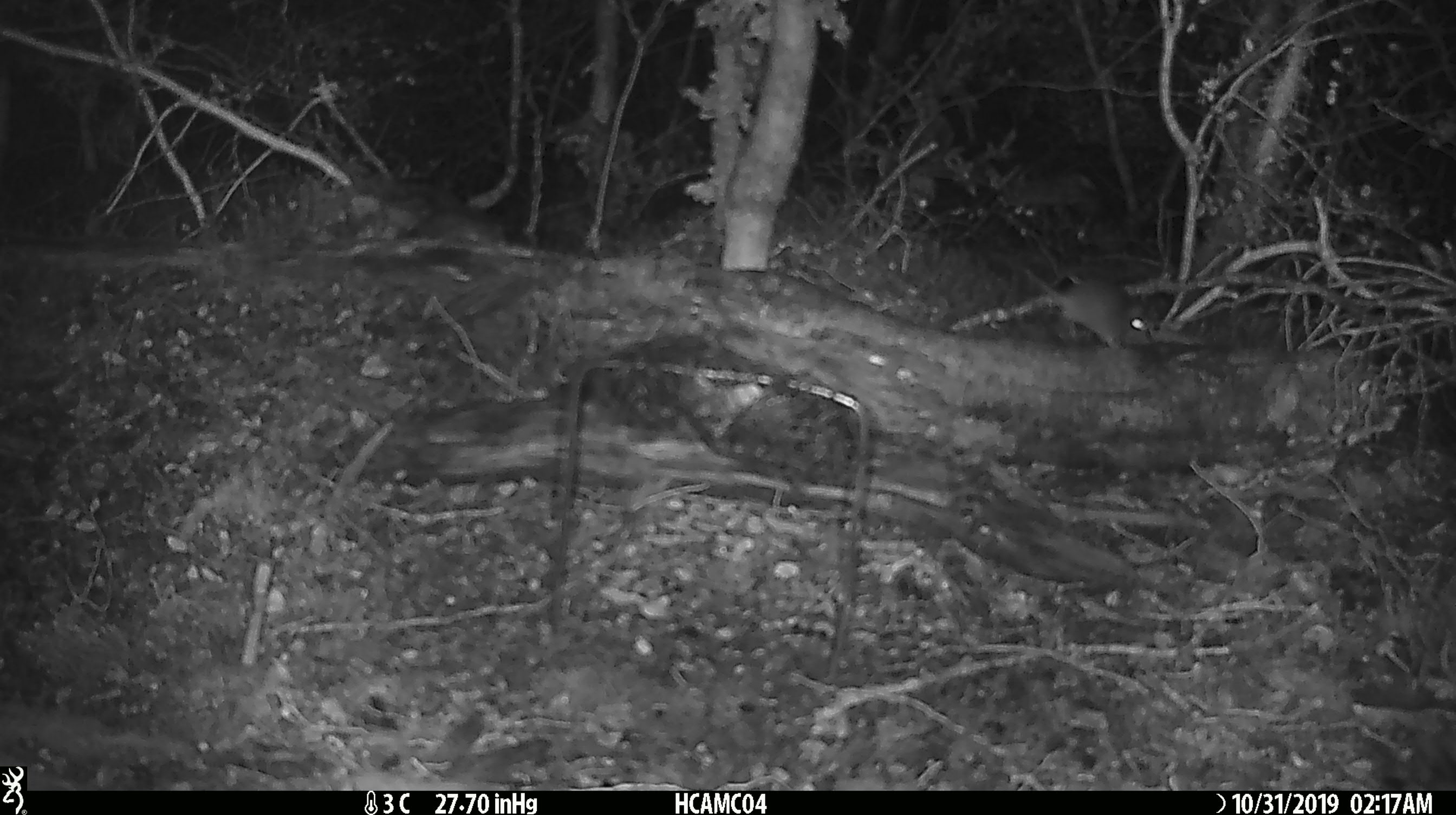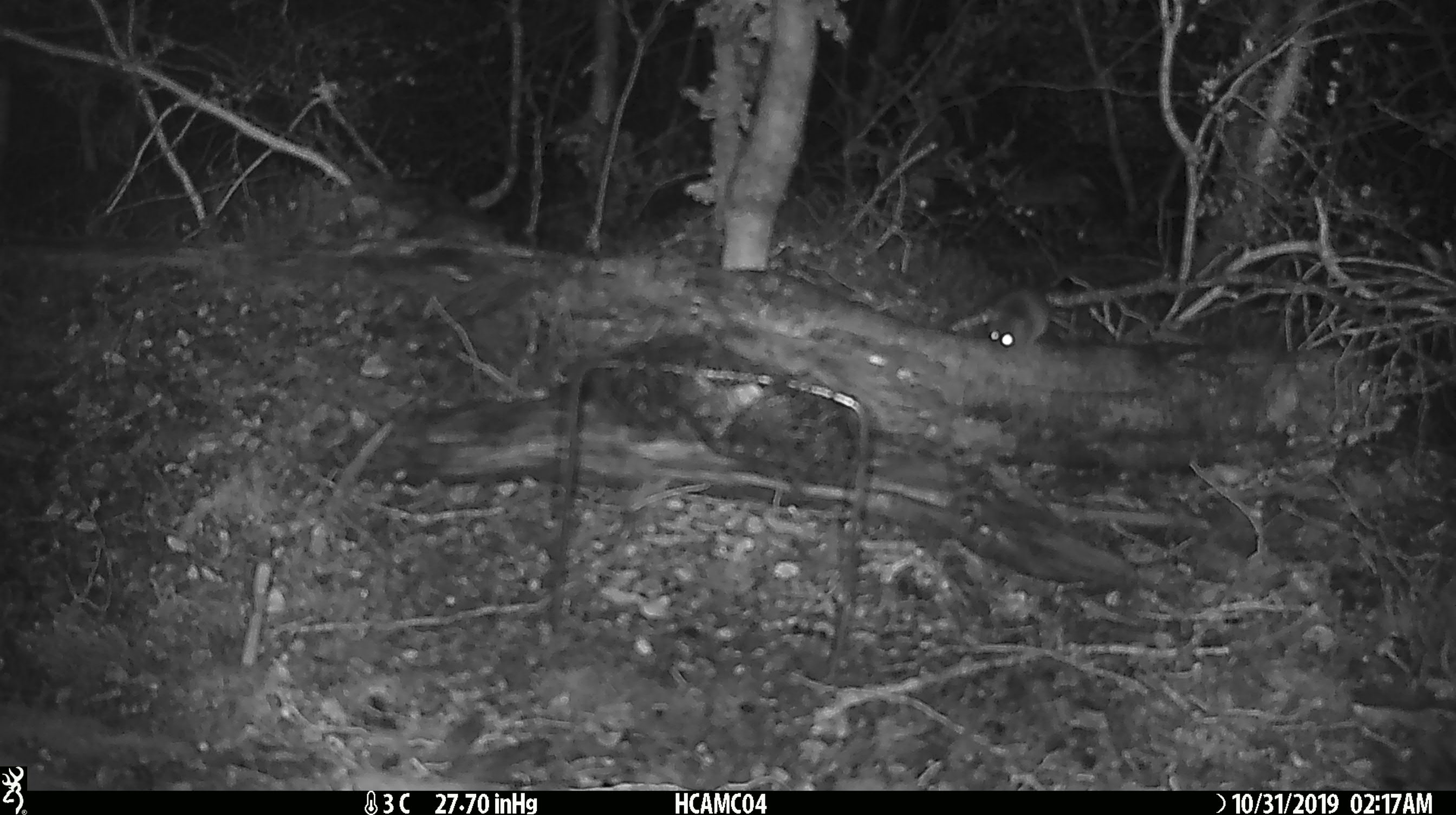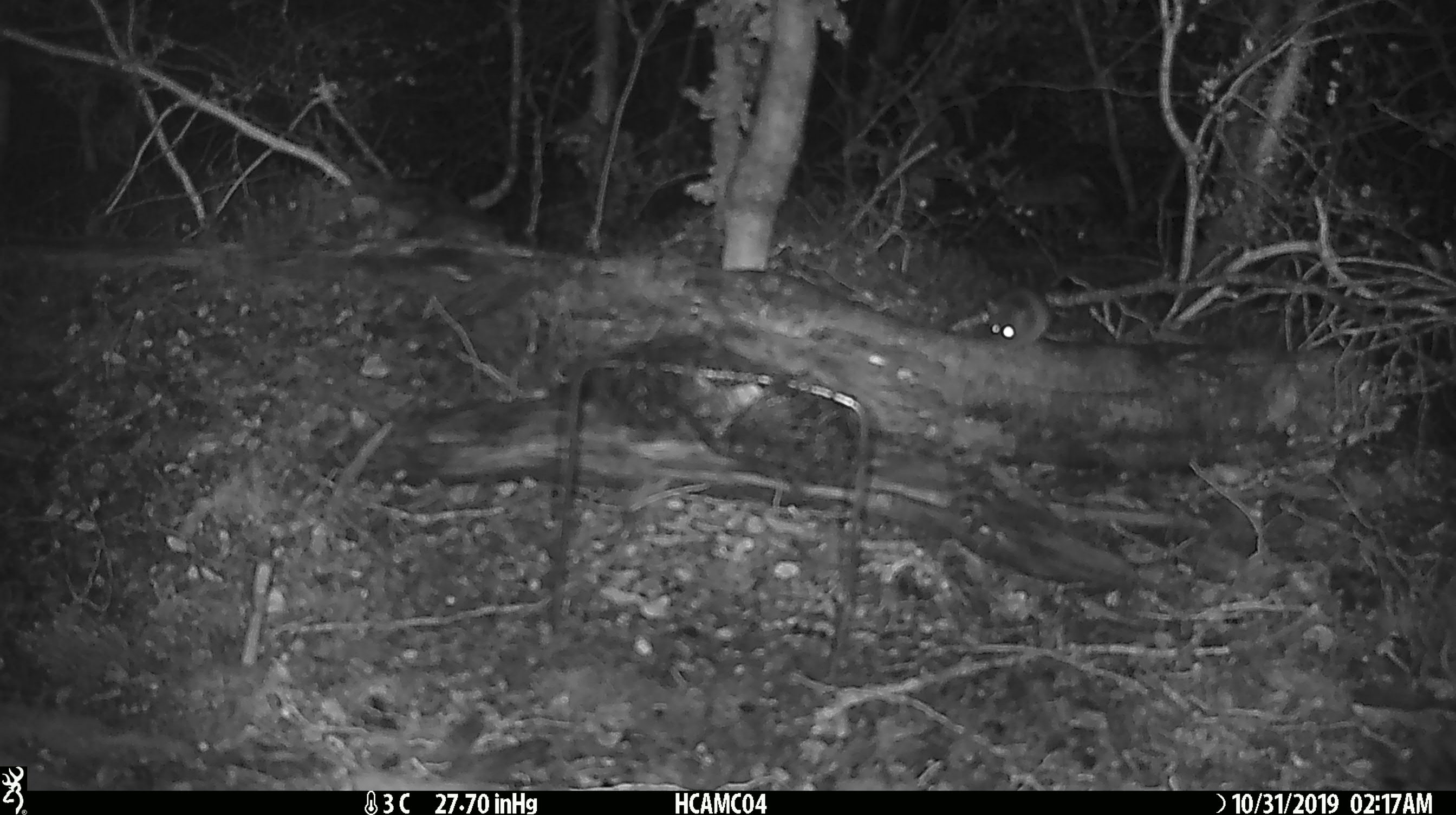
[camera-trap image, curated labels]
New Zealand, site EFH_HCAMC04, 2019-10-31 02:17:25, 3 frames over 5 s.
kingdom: Animalia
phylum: Chordata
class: Mammalia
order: Rodentia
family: Muridae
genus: Mus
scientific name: Mus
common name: mouse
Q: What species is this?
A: Mouse (Mus).